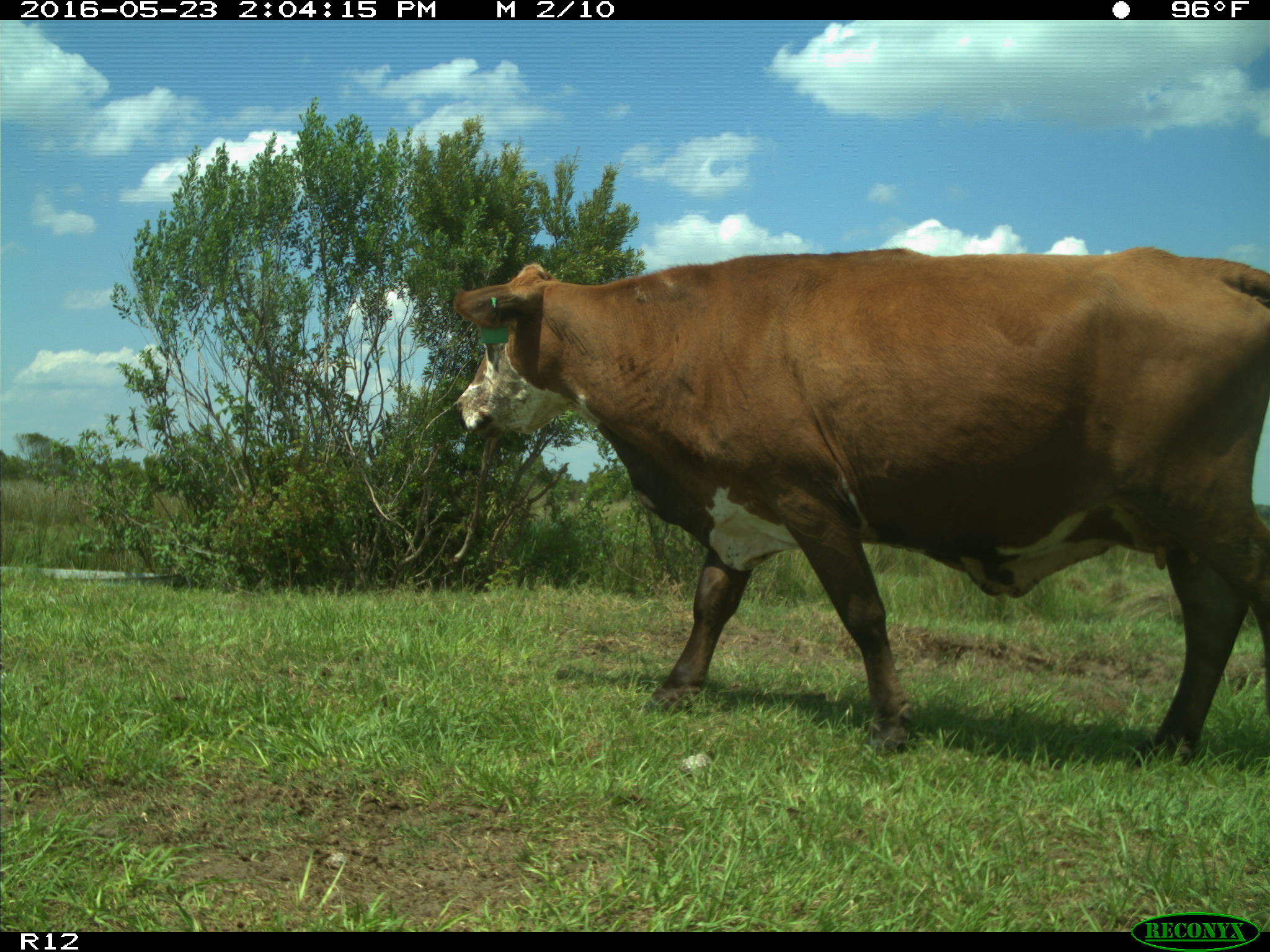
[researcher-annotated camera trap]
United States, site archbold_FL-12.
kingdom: Animalia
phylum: Chordata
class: Mammalia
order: Artiodactyla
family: Bovidae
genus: Bos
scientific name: Bos taurus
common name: domestic cow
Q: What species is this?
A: Bos taurus (domestic cow).